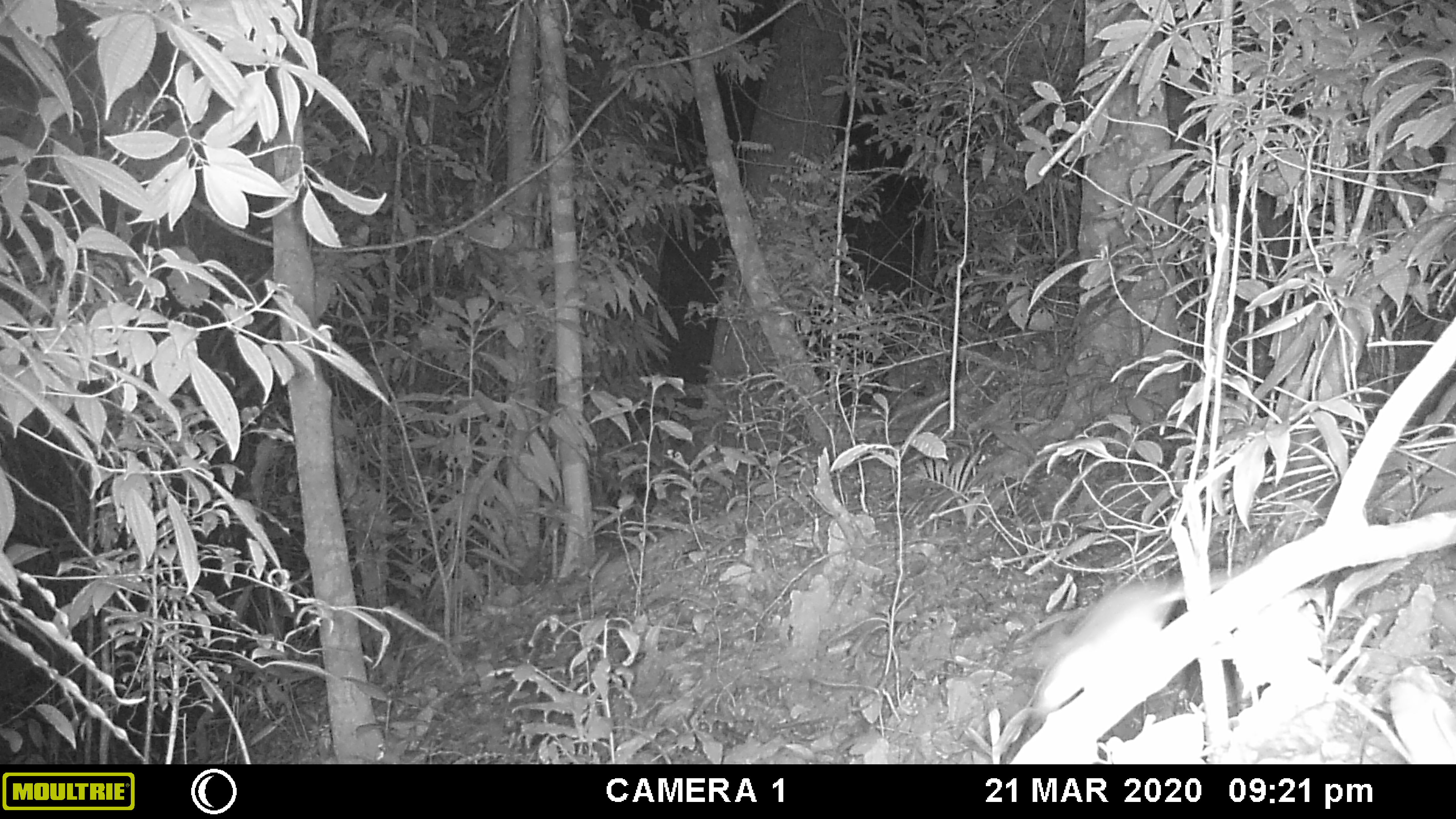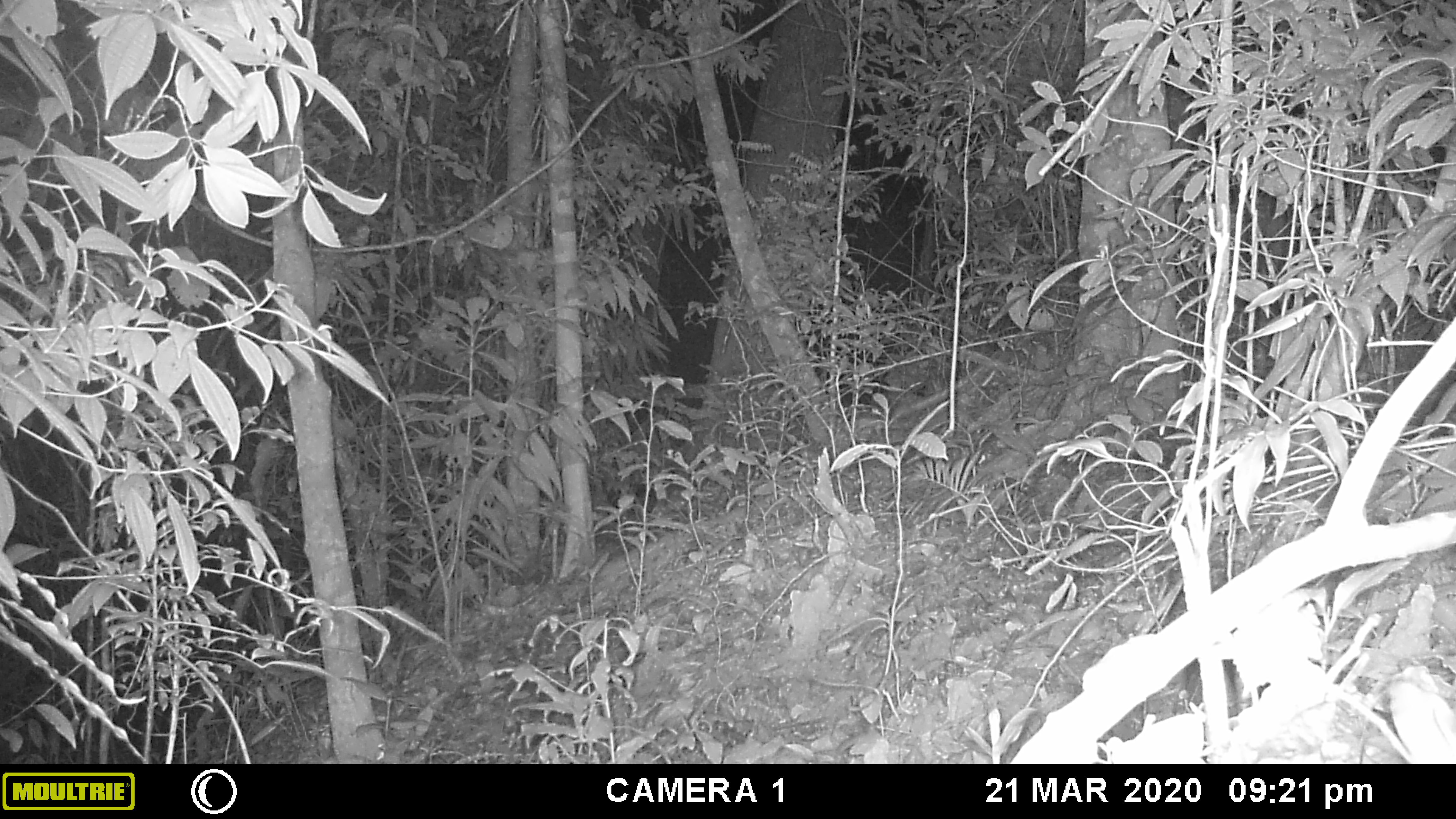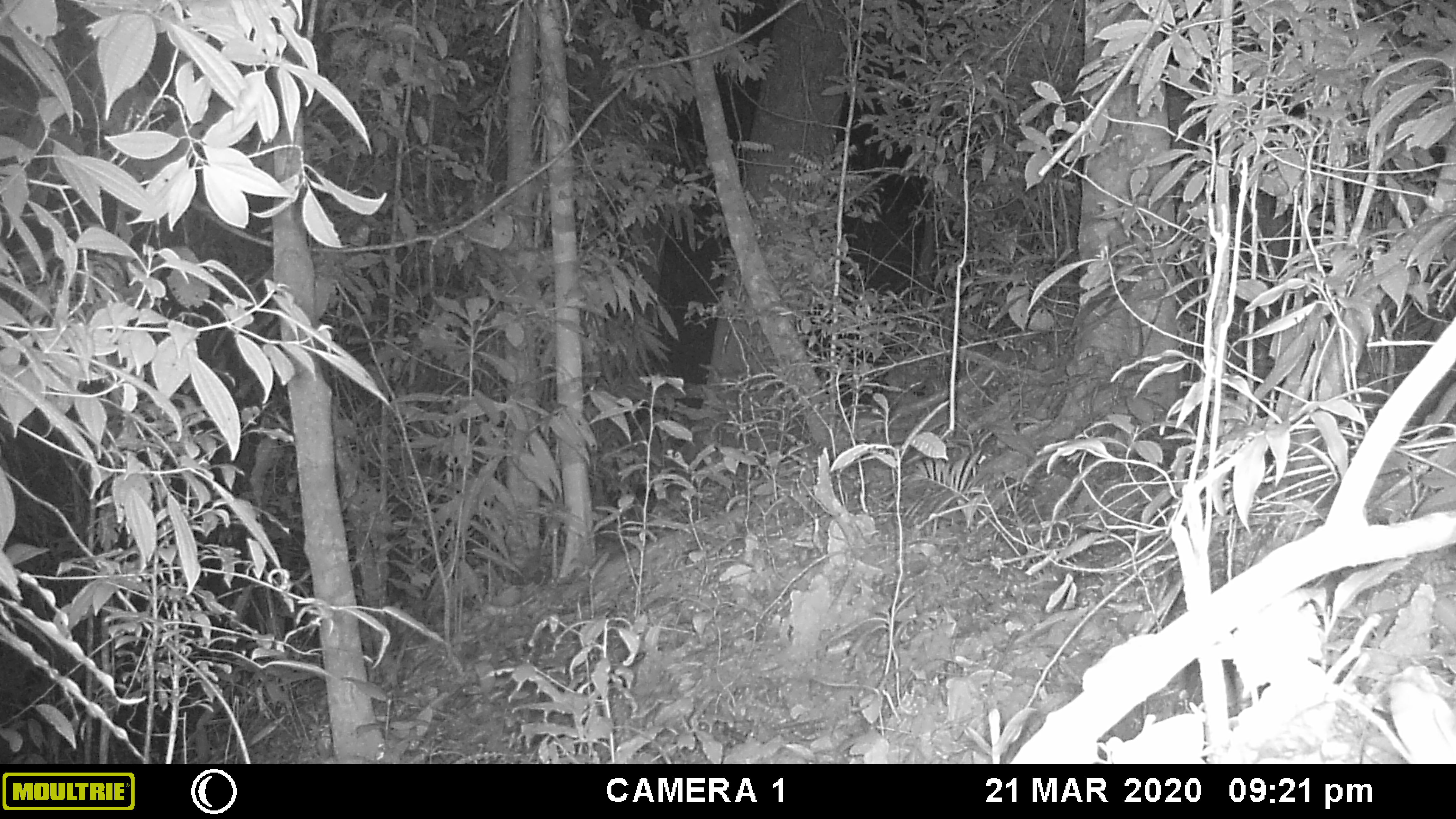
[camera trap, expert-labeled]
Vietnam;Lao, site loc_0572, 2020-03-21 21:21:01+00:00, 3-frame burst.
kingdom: Animalia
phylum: Chordata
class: Mammalia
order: Rodentia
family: Muridae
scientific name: Muridae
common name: old-world mice and rats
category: unidentified murid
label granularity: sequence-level